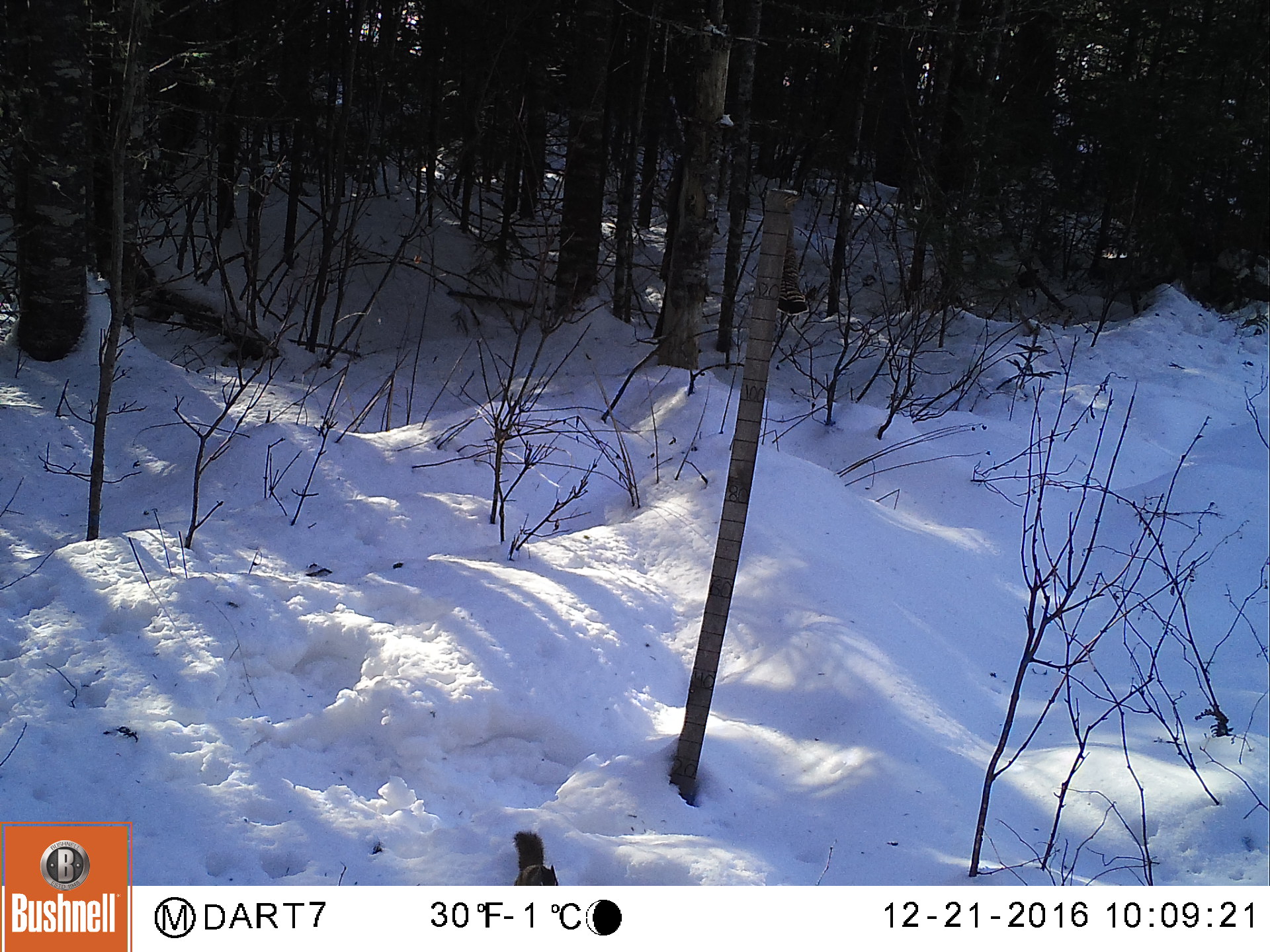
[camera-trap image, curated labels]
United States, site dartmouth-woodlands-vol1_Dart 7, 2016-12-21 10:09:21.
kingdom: Animalia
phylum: Chordata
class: Mammalia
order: Rodentia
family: Sciuridae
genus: Tamiasciurus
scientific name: Tamiasciurus hudsonicus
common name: red squirrel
Red squirrel (Tamiasciurus hudsonicus).